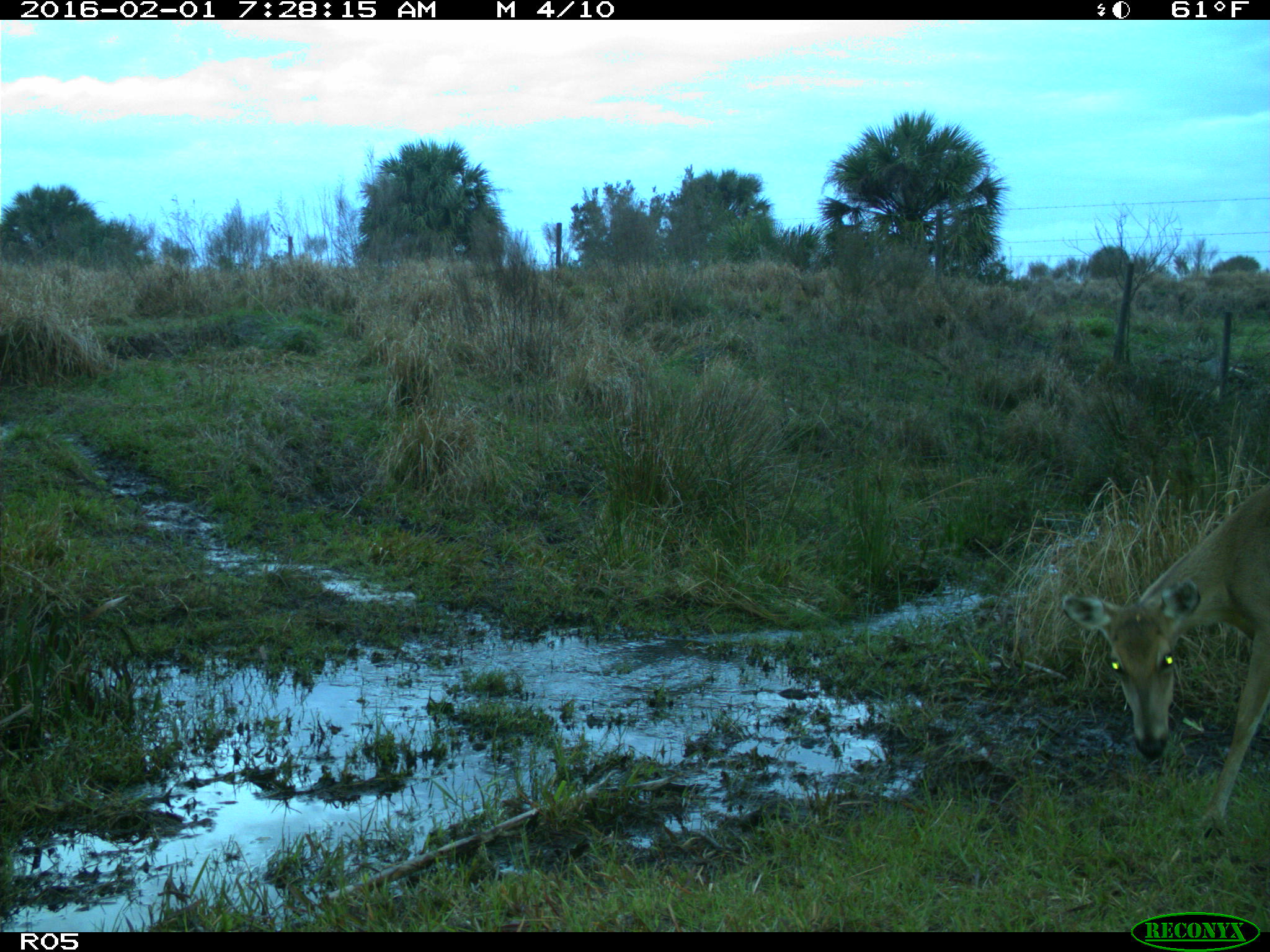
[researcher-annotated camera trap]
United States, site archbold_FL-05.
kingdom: Animalia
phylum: Chordata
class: Mammalia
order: Artiodactyla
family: Cervidae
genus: Odocoileus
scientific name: Odocoileus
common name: deer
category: unidentified deer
Unidentified deer (deer) (Odocoileus).